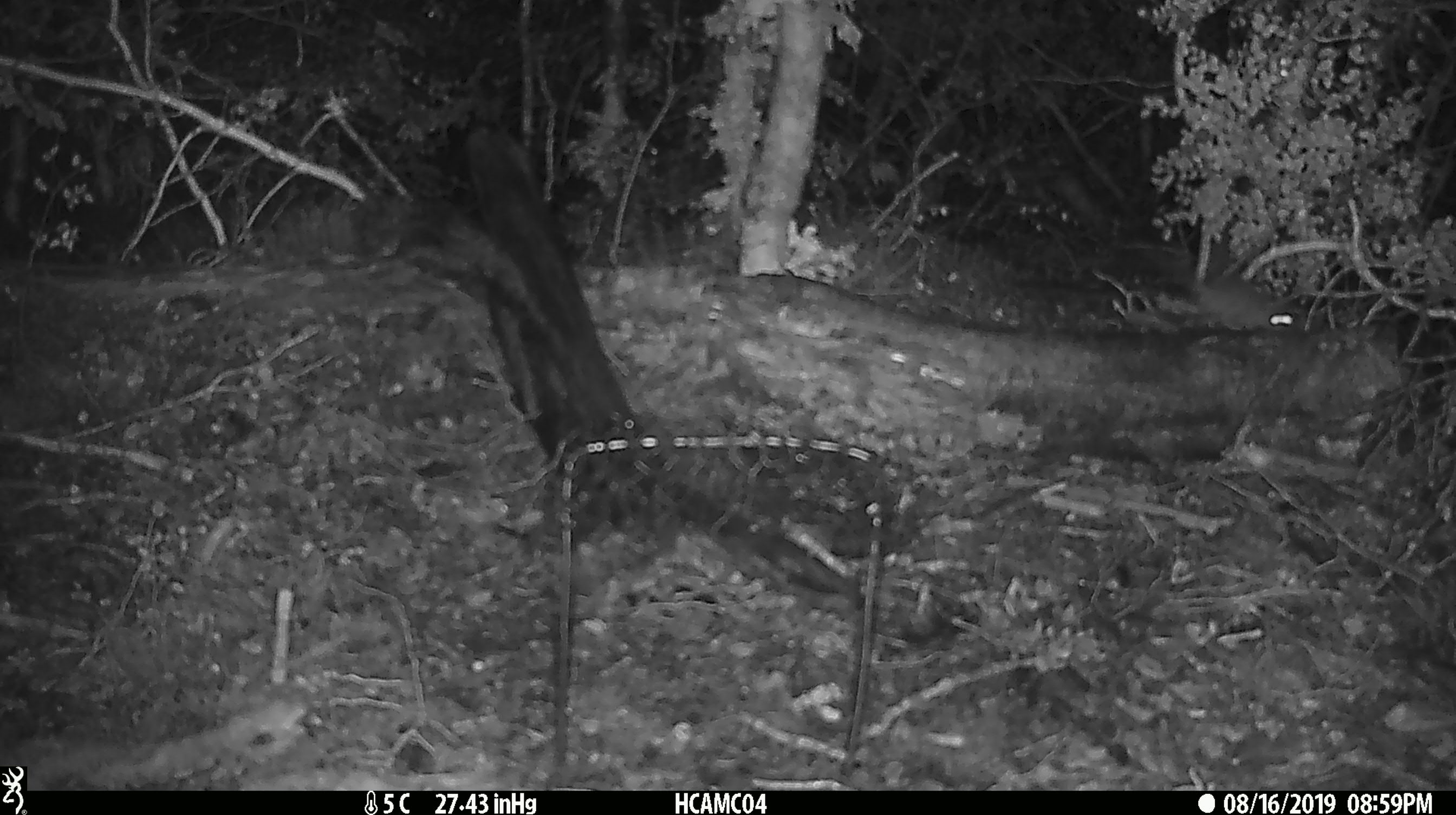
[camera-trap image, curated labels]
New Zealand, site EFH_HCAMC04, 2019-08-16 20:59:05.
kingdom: Animalia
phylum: Chordata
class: Mammalia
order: Rodentia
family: Muridae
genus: Mus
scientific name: Mus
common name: mouse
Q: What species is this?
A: Mouse (Mus).